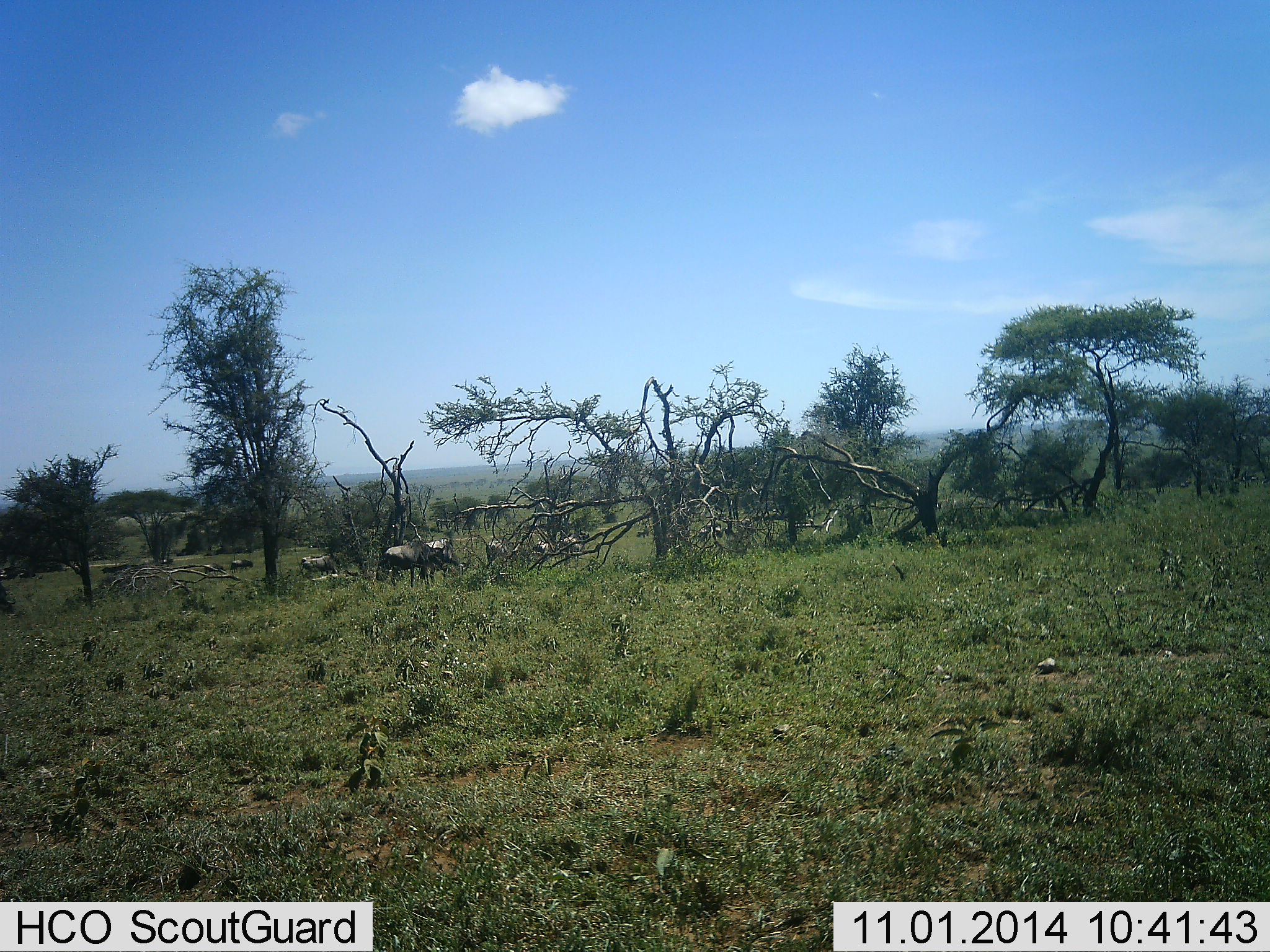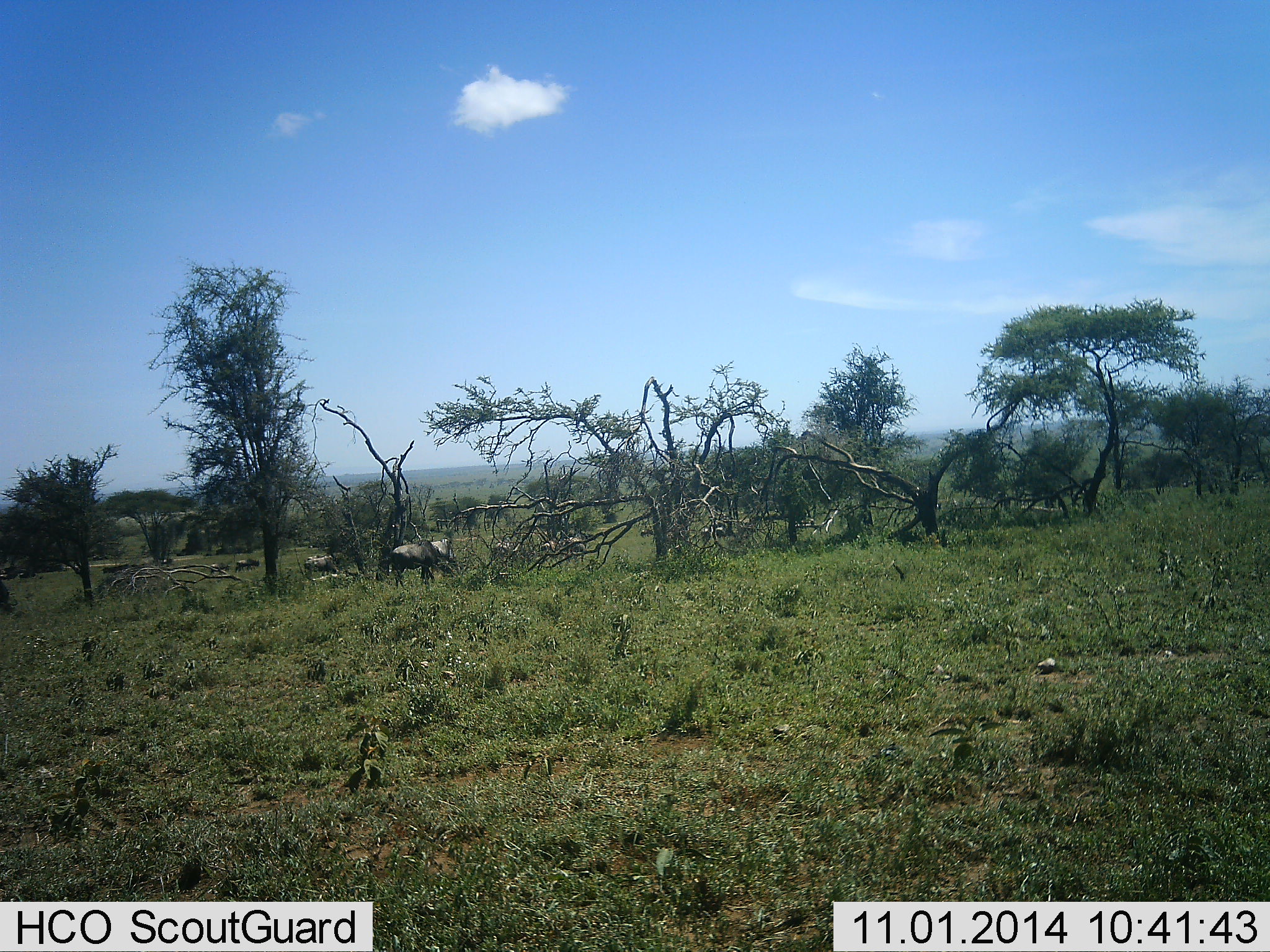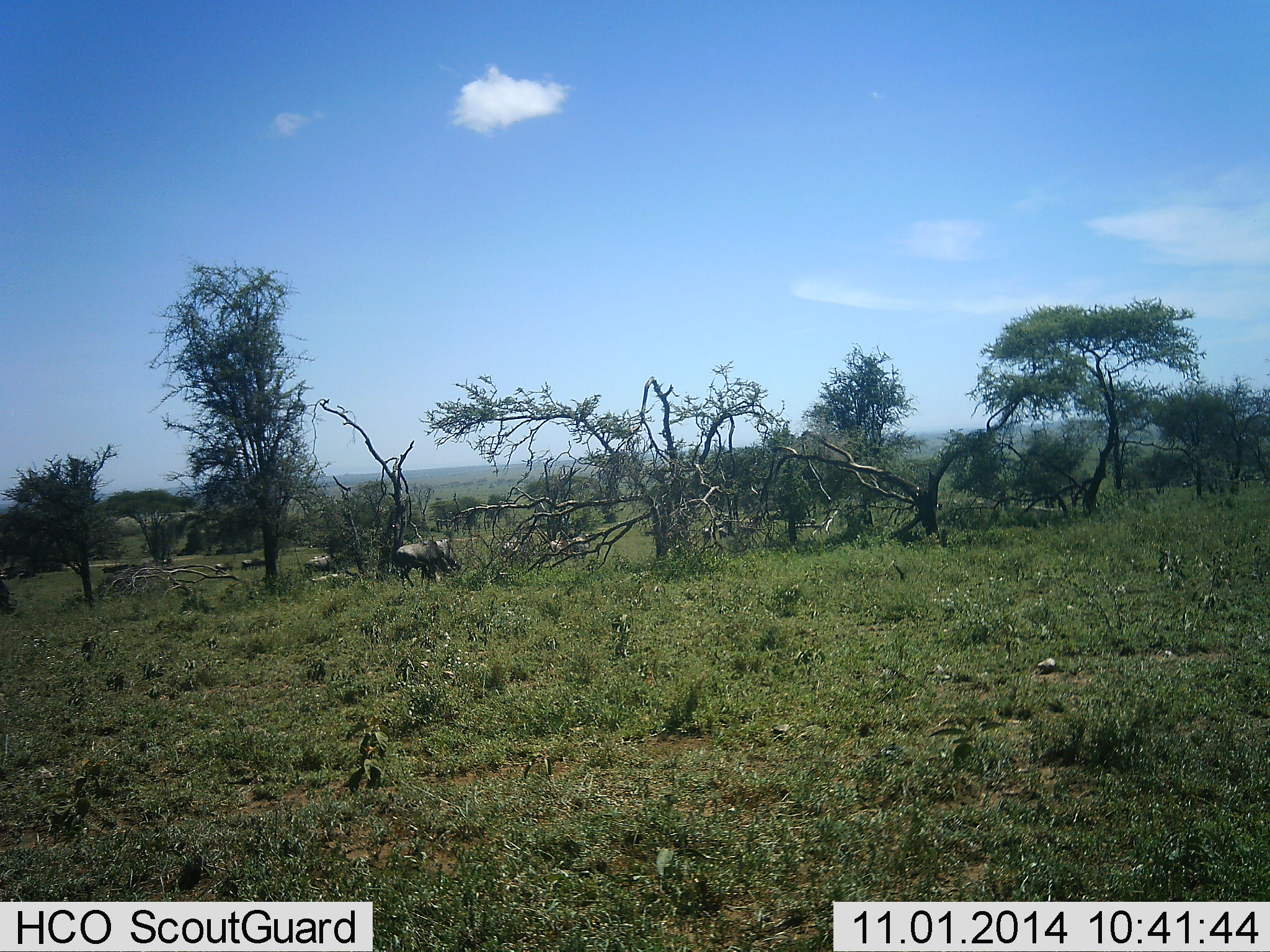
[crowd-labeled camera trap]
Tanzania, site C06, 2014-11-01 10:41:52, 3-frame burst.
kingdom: Animalia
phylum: Chordata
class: Mammalia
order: Artiodactyla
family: Bovidae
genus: Connochaetes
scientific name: Connochaetes taurinus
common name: blue wildebeest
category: wildebeest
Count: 11-50.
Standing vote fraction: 10%.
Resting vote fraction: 0%.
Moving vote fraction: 80%.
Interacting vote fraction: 0%.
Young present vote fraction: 0%.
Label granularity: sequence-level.